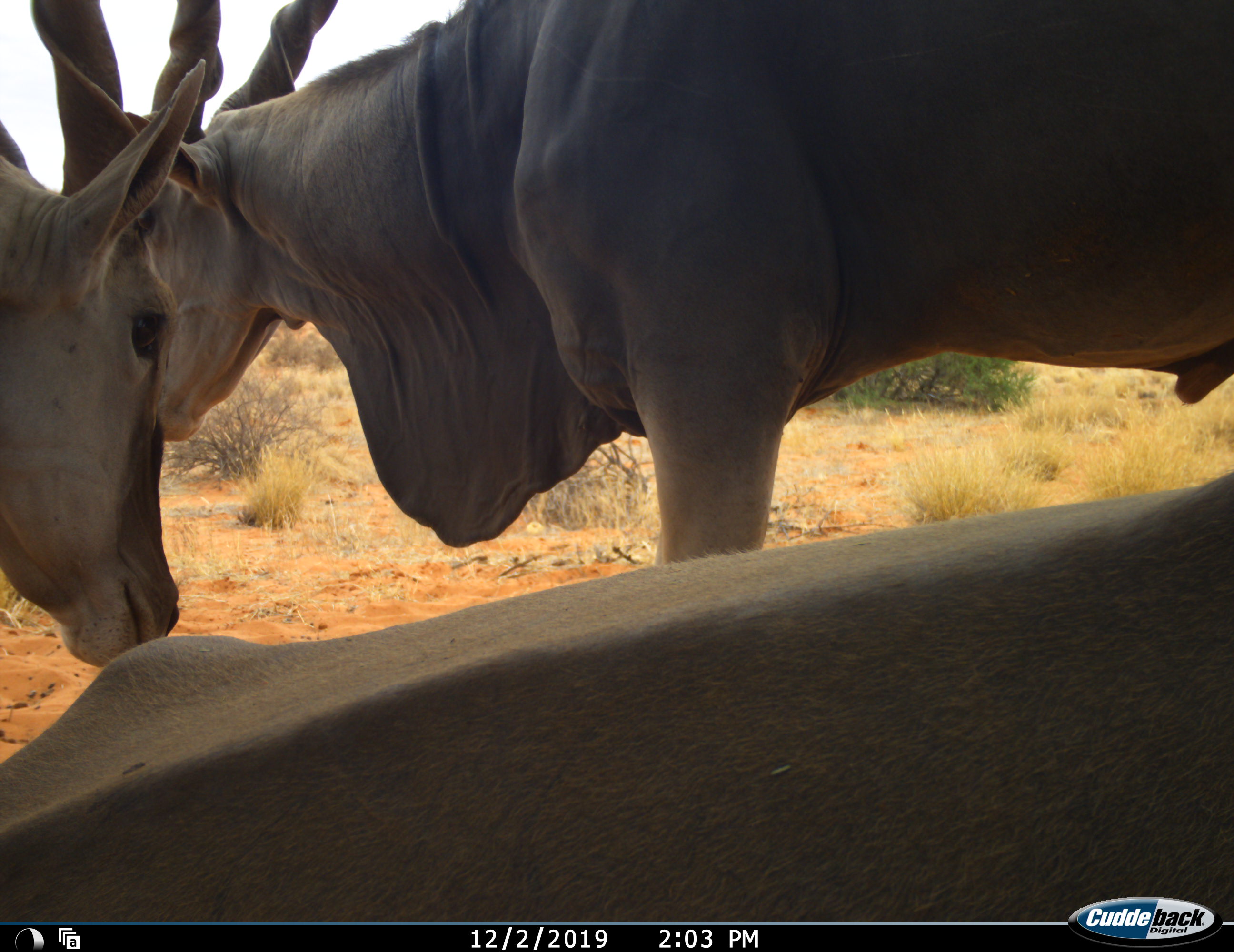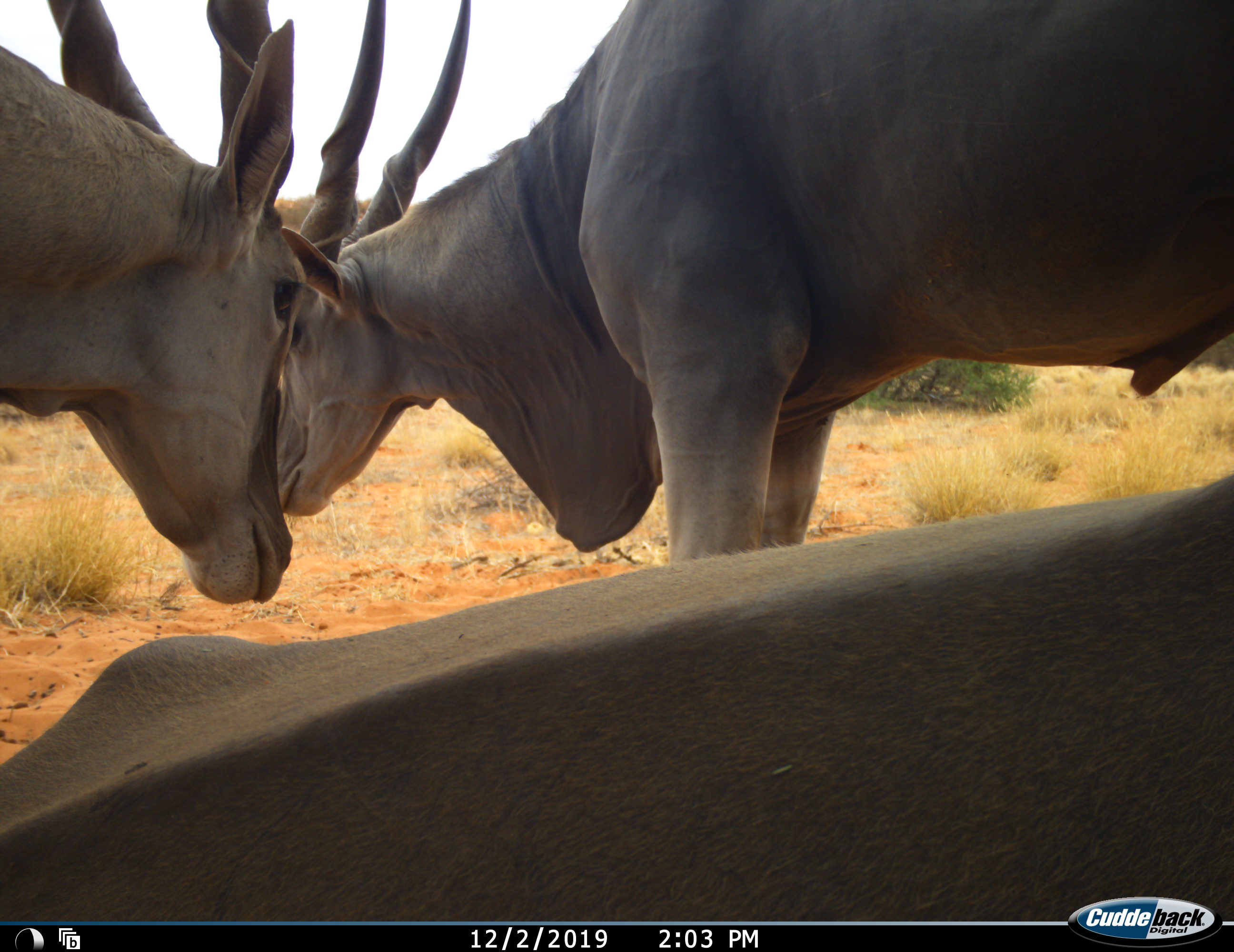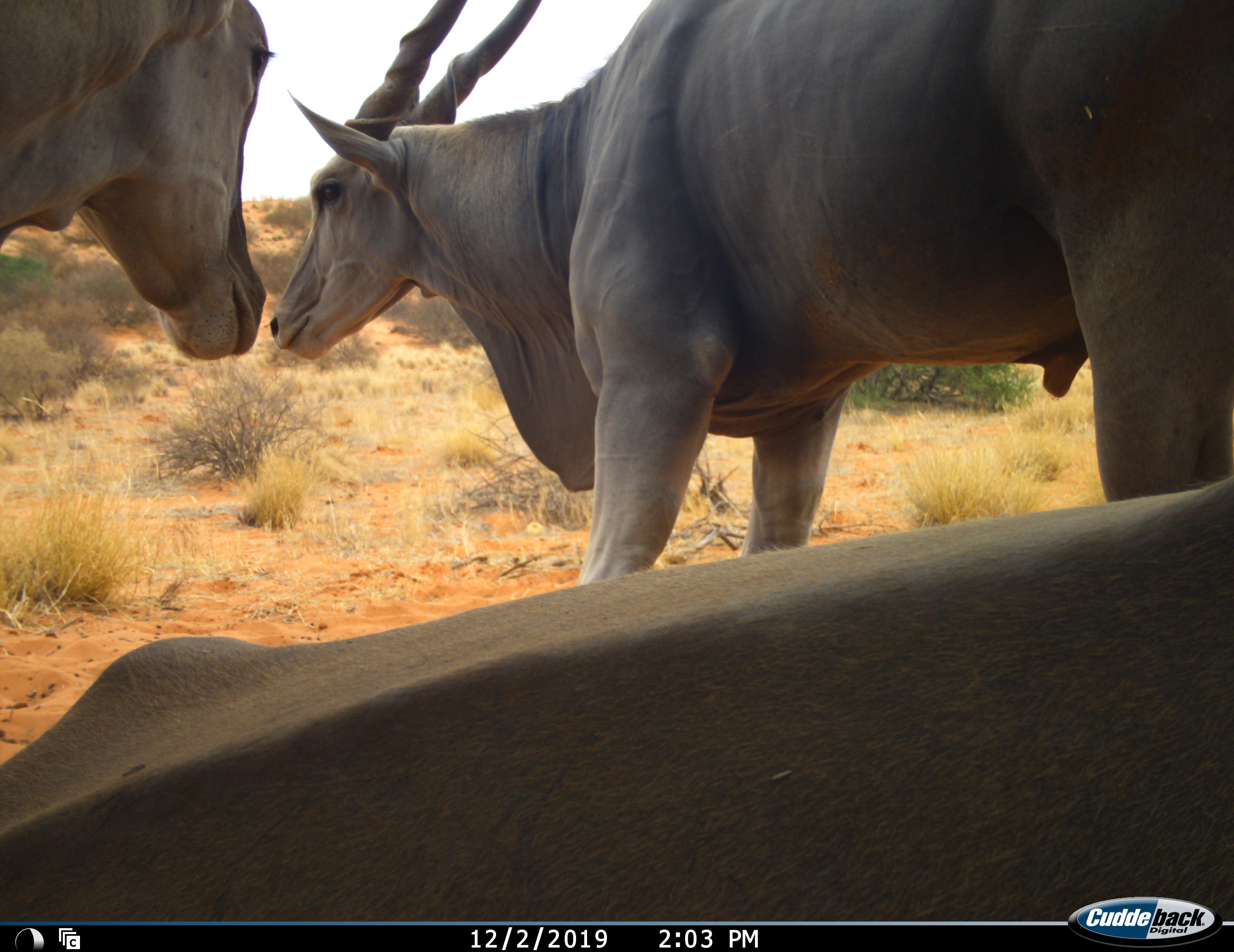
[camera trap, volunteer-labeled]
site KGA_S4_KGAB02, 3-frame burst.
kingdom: Animalia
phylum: Chordata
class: Mammalia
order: Artiodactyla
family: Bovidae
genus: Tragelaphus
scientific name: Tragelaphus oryx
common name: eland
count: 3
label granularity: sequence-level